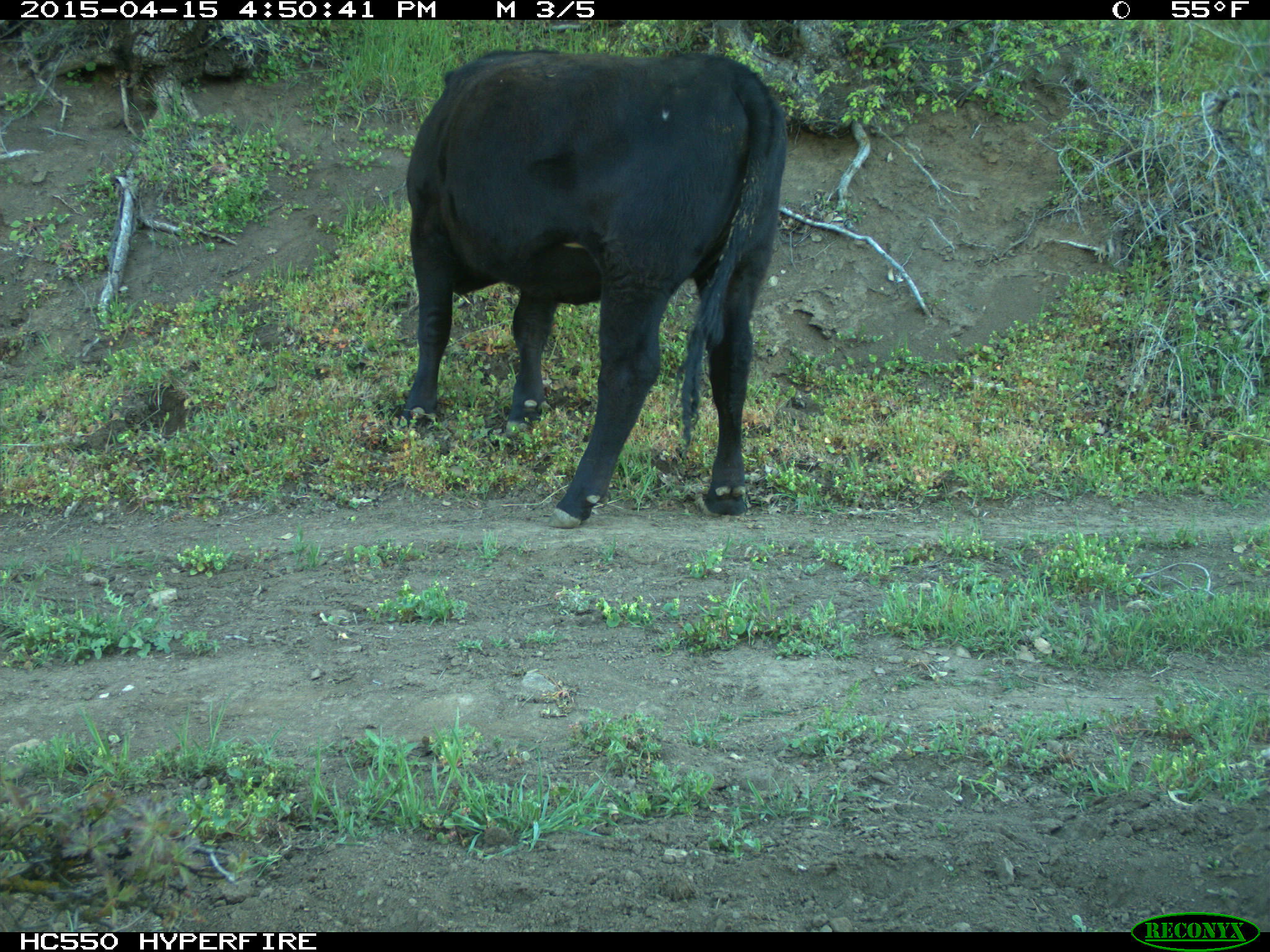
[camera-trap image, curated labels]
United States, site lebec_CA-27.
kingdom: Animalia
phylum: Chordata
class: Mammalia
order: Artiodactyla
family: Bovidae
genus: Bos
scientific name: Bos taurus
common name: domestic cow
Bos taurus (domestic cow).